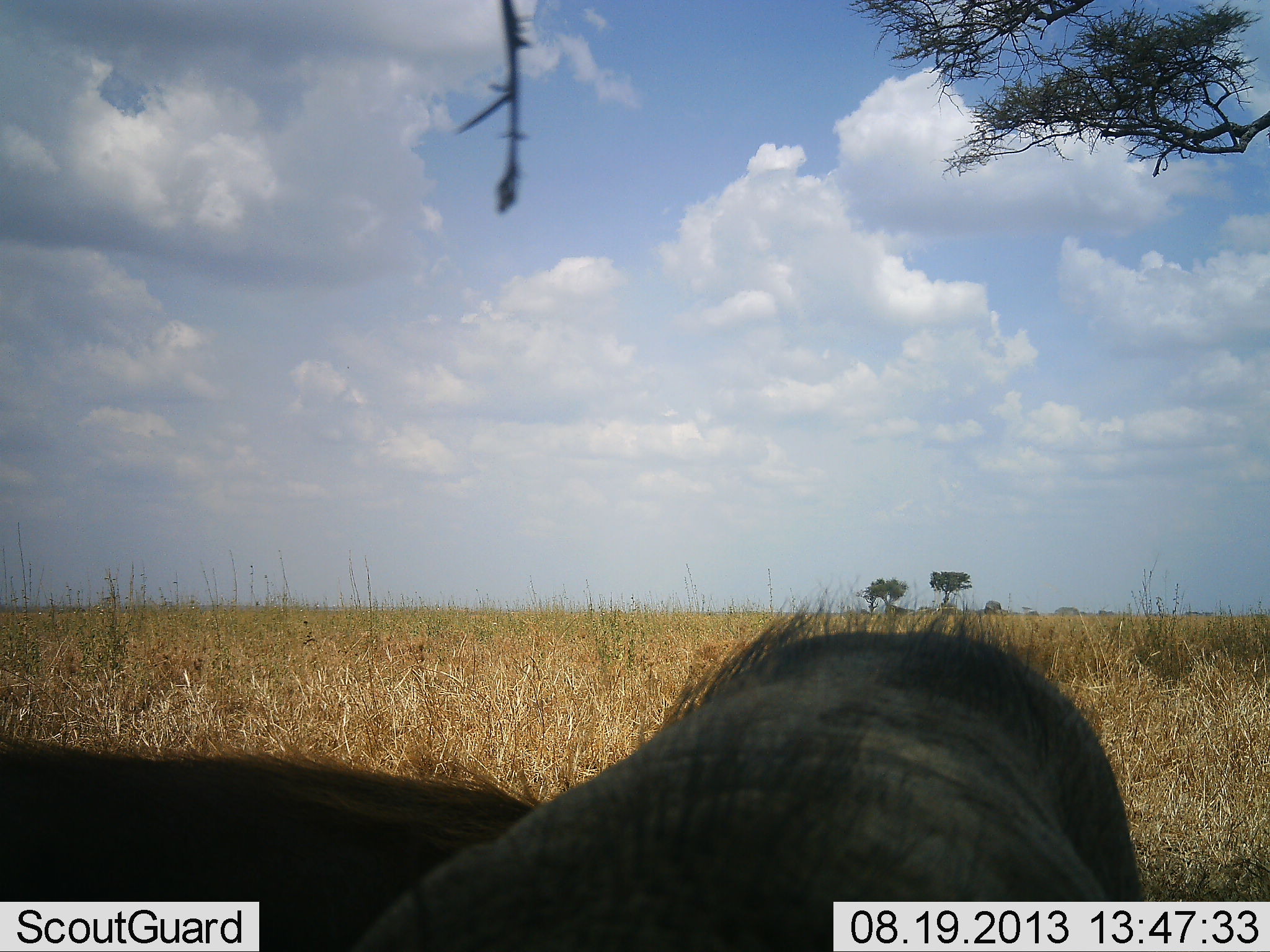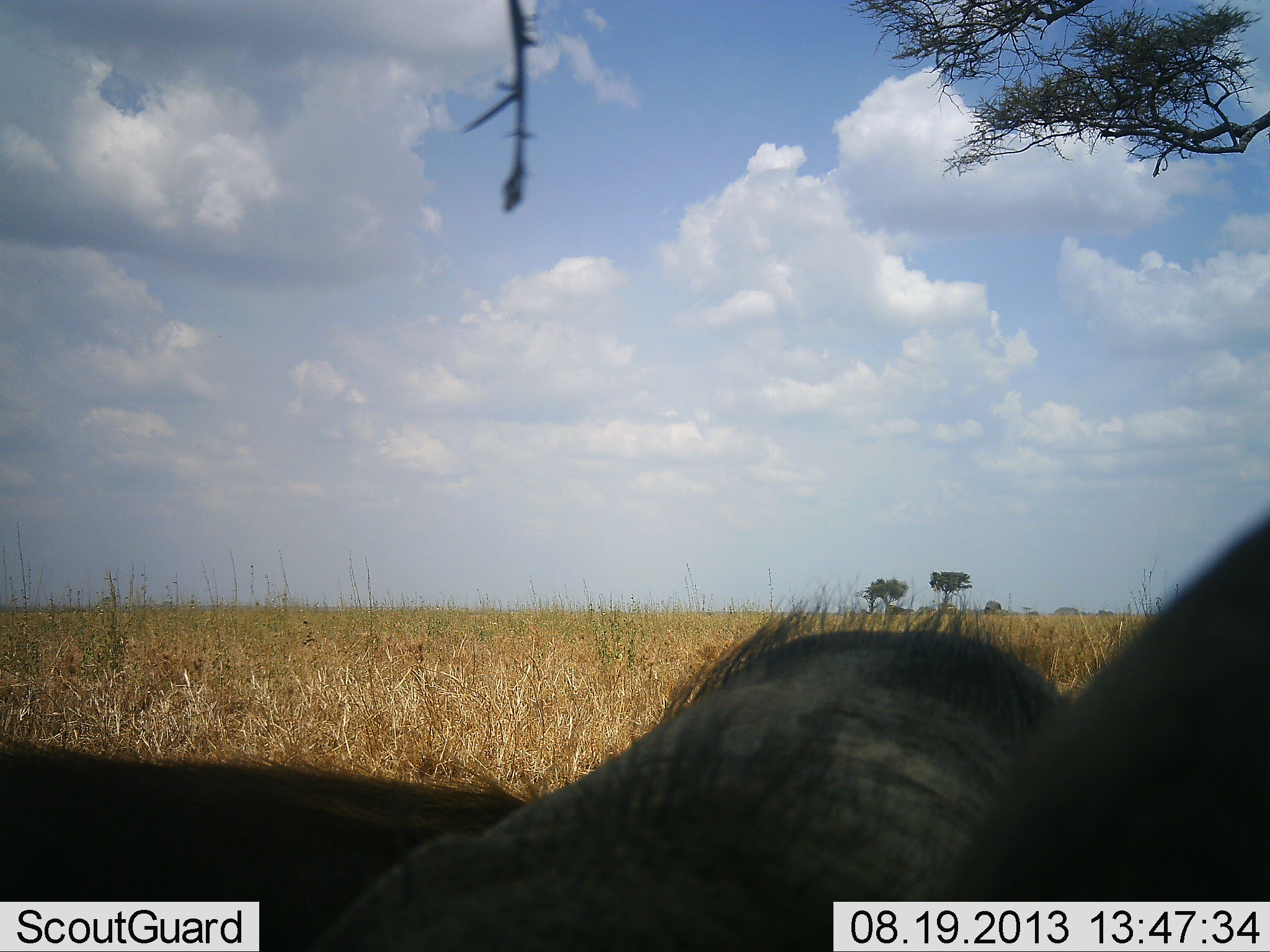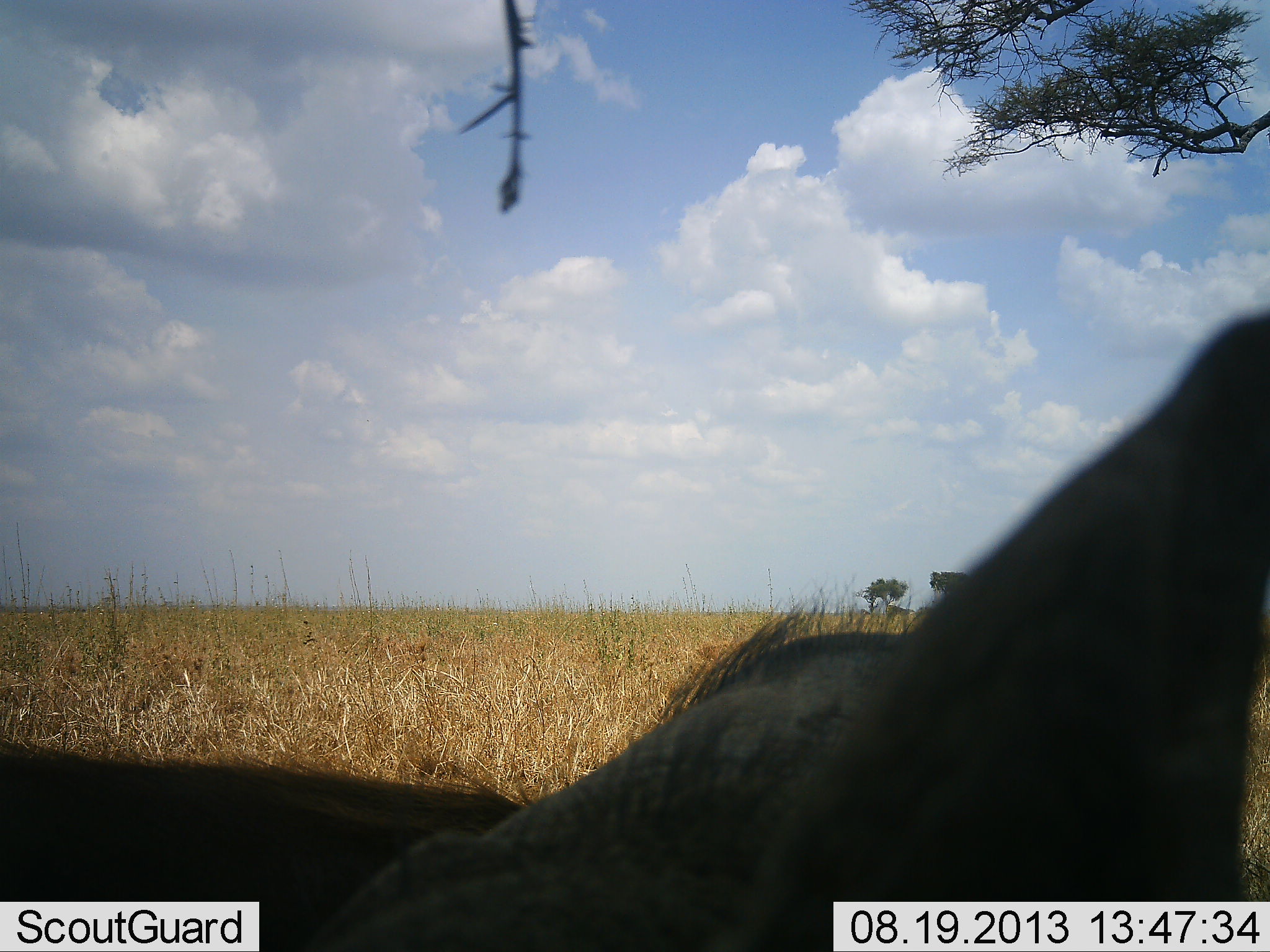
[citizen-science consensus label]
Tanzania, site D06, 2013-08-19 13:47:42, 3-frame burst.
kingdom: Animalia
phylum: Chordata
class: Mammalia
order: Artiodactyla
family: Suidae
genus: Phacochoerus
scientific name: Phacochoerus africanus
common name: warthog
Warthog (Phacochoerus africanus), count 1. Behavior (volunteer vote fractions): standing 80%, resting 13%, moving 0%, interacting 7%. Young present (vote fraction): 7%. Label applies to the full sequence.